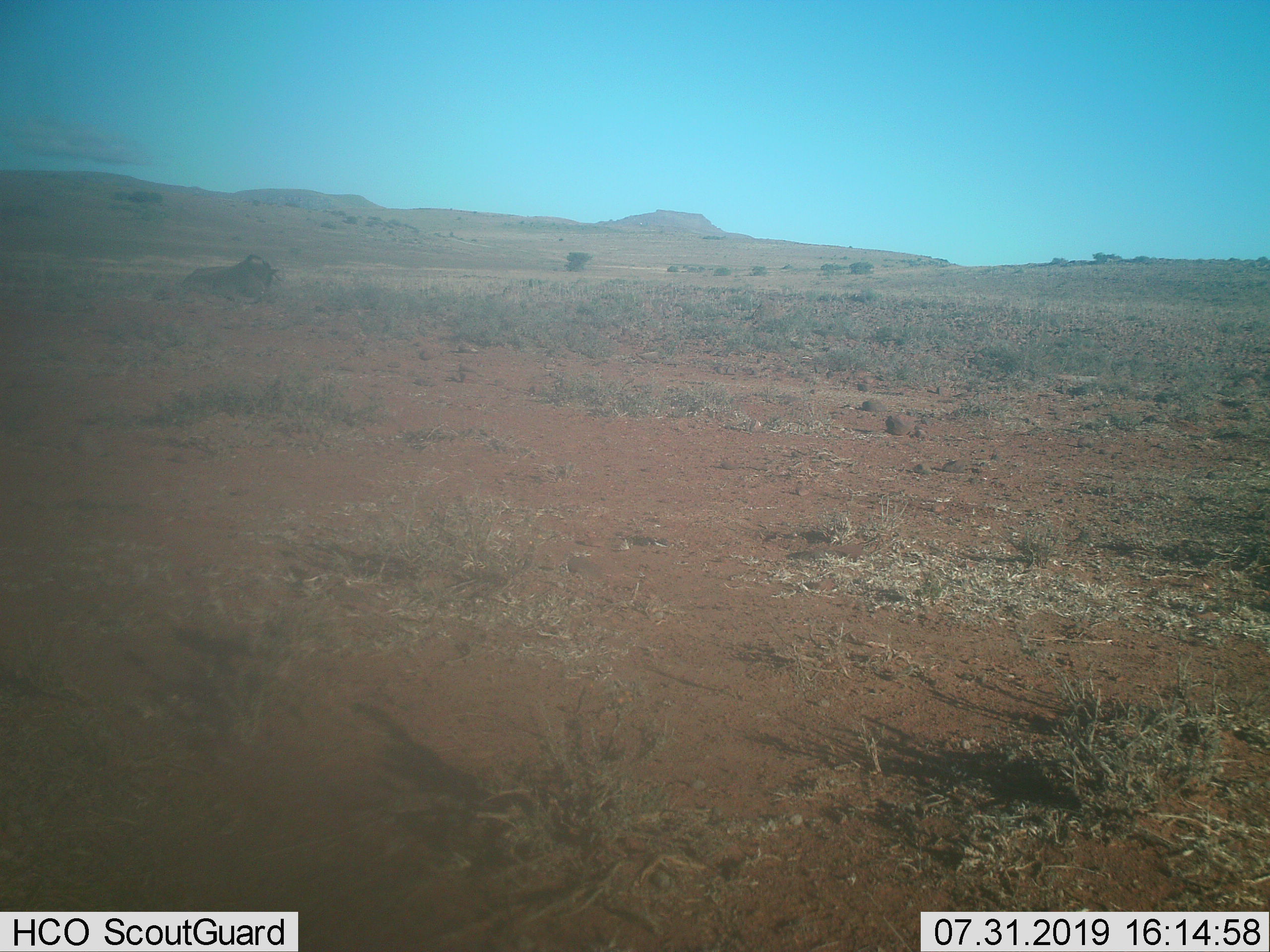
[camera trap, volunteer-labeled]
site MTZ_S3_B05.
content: unidentified animal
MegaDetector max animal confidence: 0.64